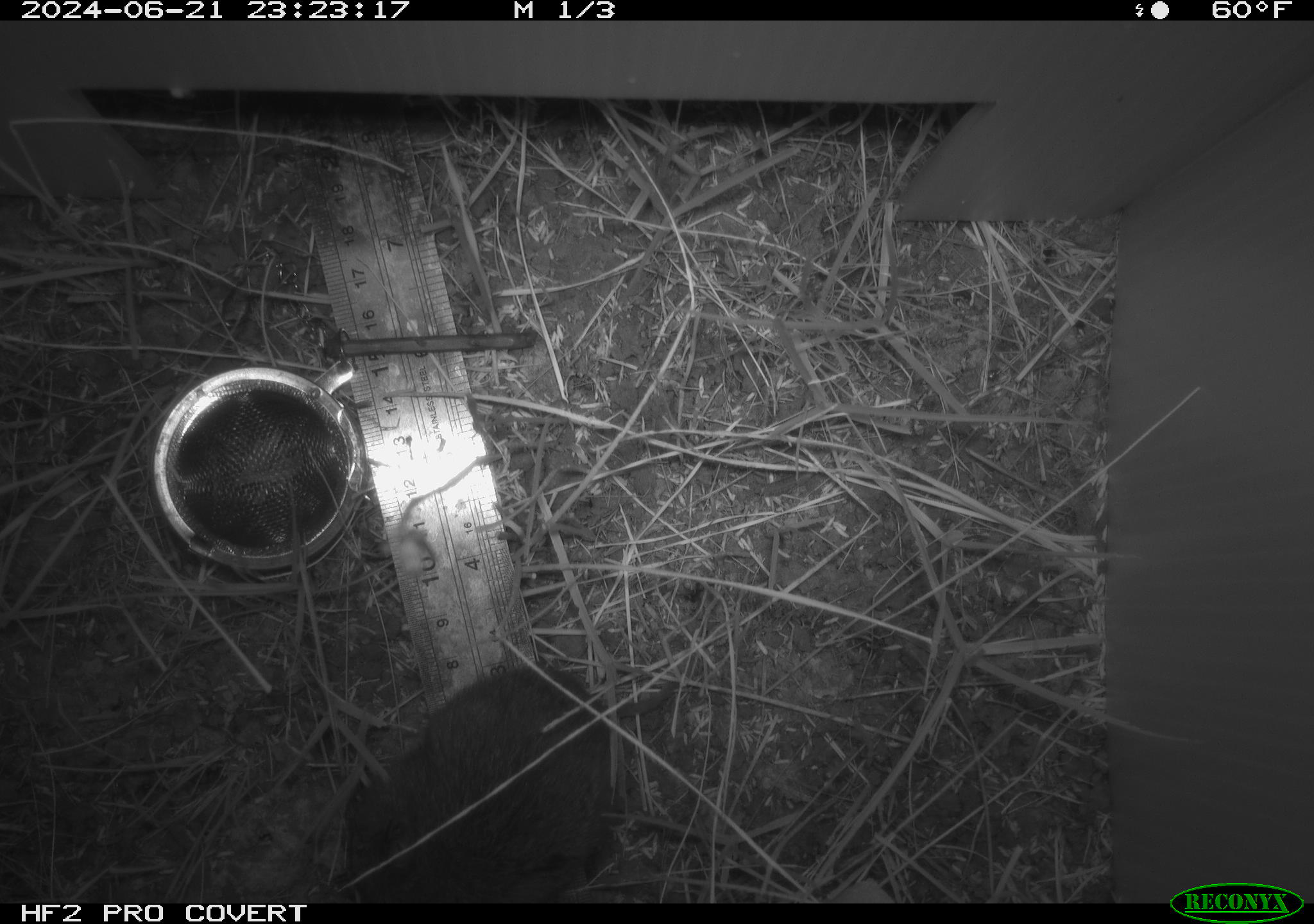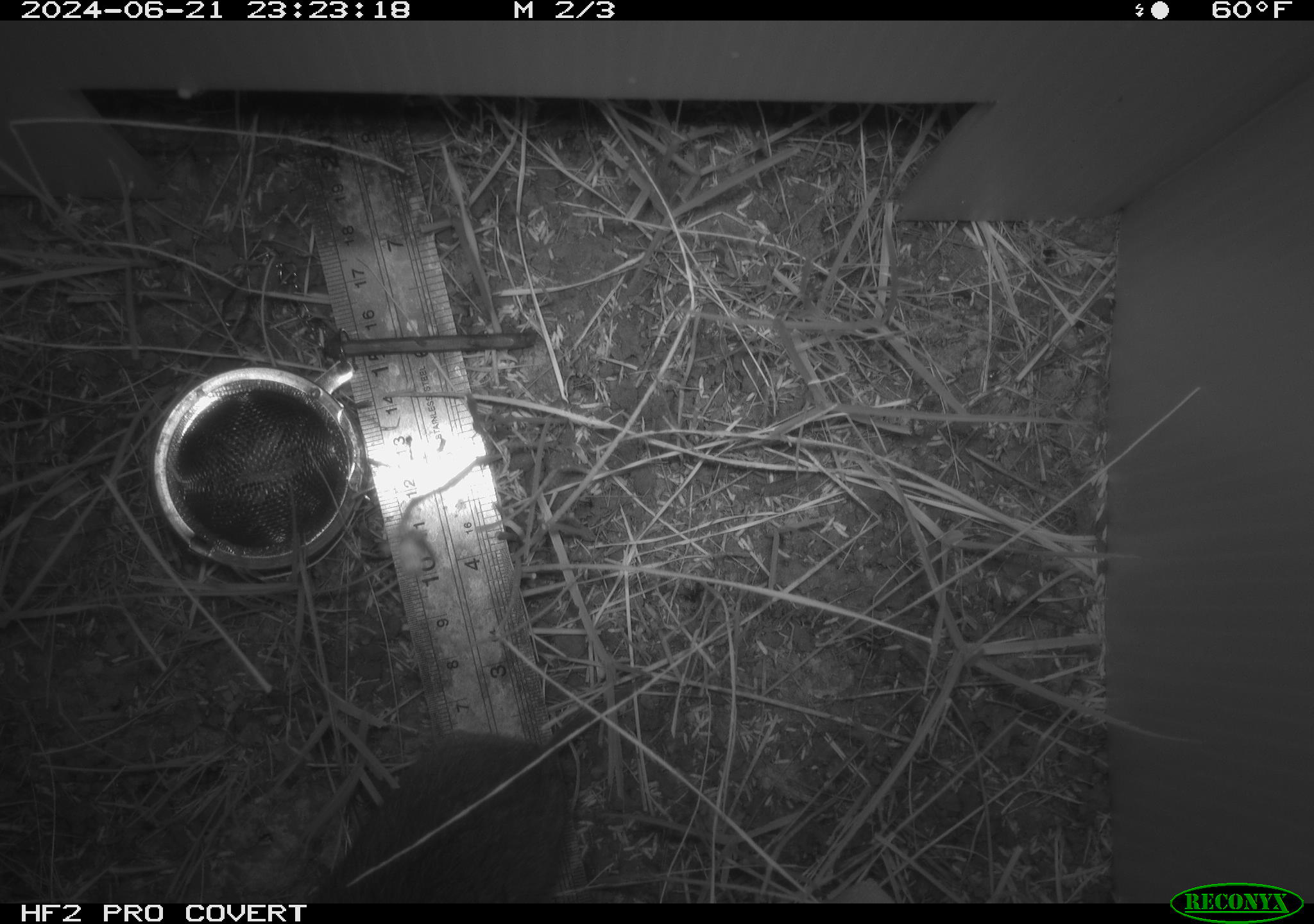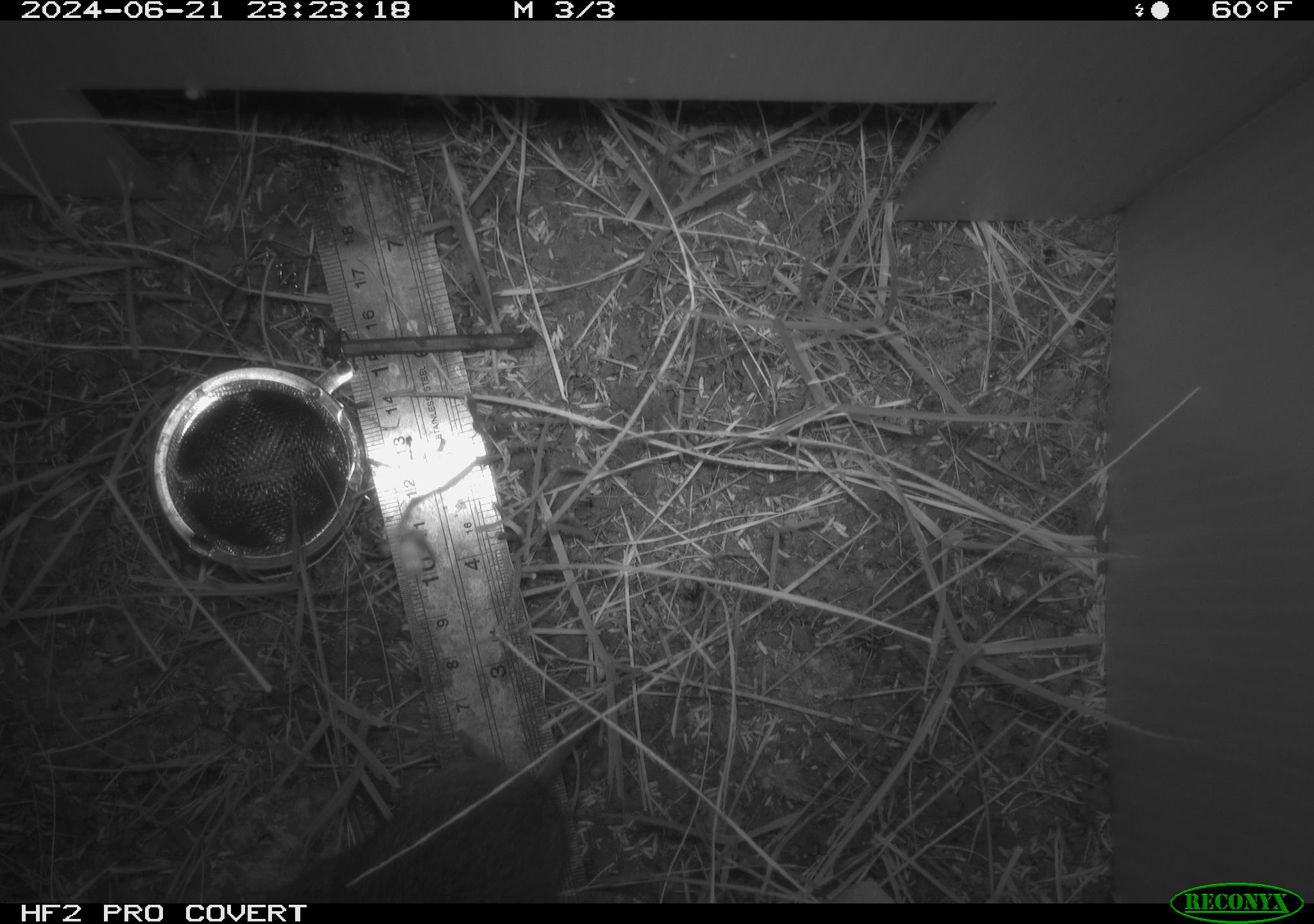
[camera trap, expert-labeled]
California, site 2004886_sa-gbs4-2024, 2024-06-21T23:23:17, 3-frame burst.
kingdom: Animalia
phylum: Chordata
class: Mammalia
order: Rodentia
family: Cricetidae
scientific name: Arvicolinae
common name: voles, lemmings, and muskrats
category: arvicolinae subfamily